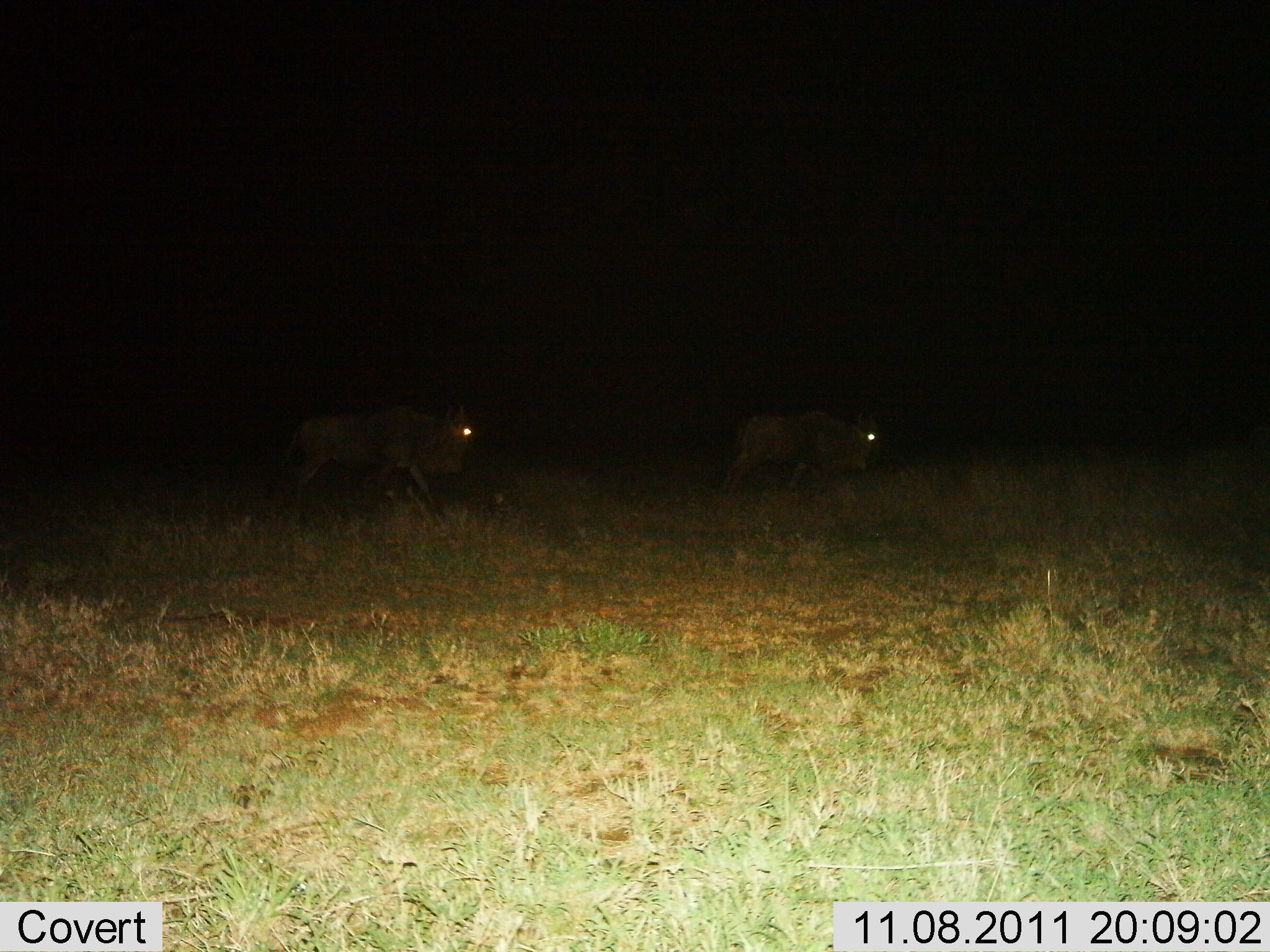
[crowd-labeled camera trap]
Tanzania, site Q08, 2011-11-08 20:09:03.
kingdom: Animalia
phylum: Chordata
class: Mammalia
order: Artiodactyla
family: Bovidae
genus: Connochaetes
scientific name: Connochaetes taurinus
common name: blue wildebeest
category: wildebeest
Wildebeest (blue wildebeest) (Connochaetes taurinus), count 2. Behavior (volunteer vote fractions): standing 8%, resting 0%, moving 92%, interacting 0%. Young present (vote fraction): 0%. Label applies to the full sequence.